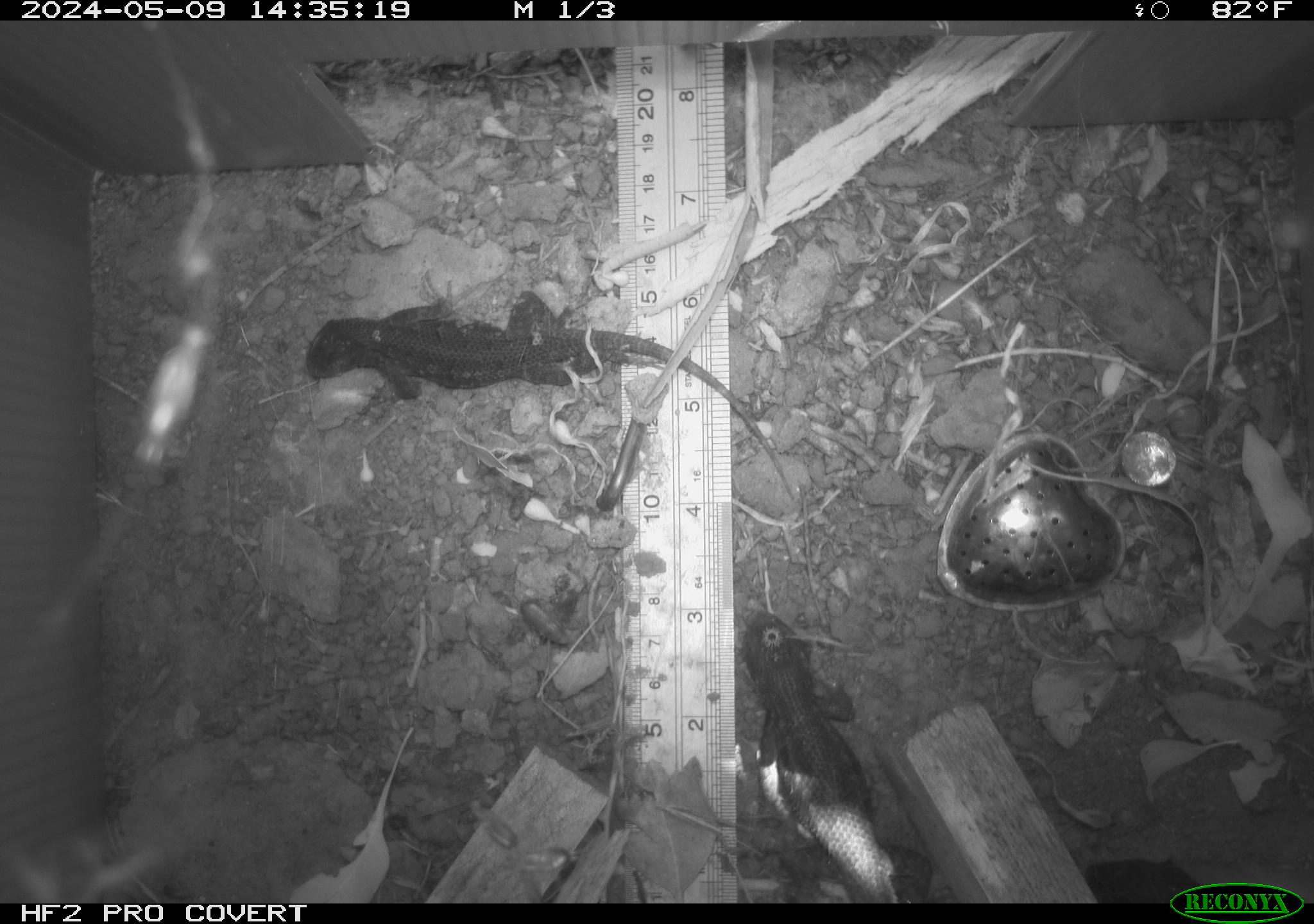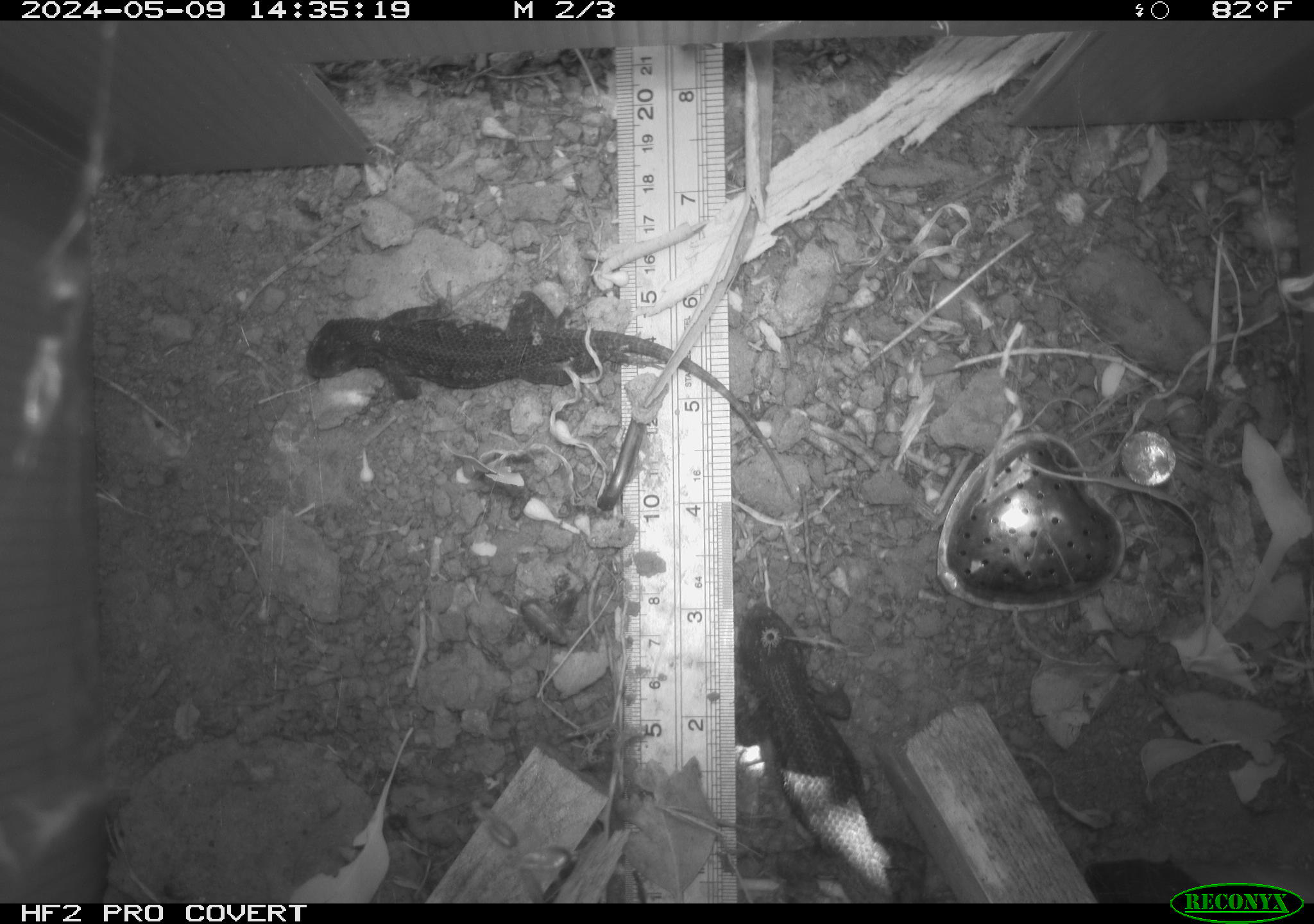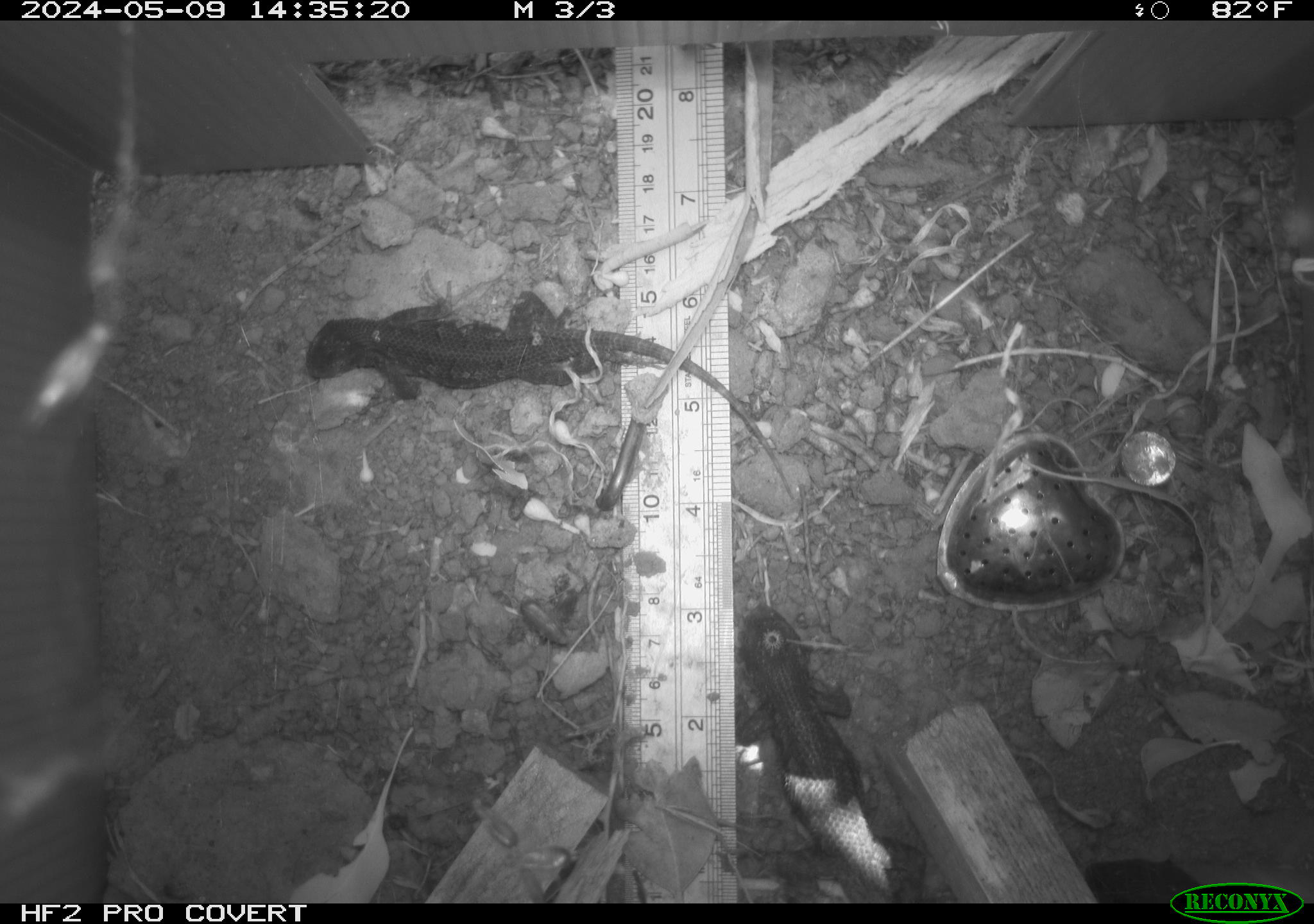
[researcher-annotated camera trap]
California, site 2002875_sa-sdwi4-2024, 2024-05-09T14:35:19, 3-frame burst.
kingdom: Animalia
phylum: Chordata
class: Reptilia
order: Squamata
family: Phrynosomatidae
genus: Sceloporus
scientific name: Sceloporus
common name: spiny lizards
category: sceloporus species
Sceloporus species (spiny lizards) (Sceloporus).